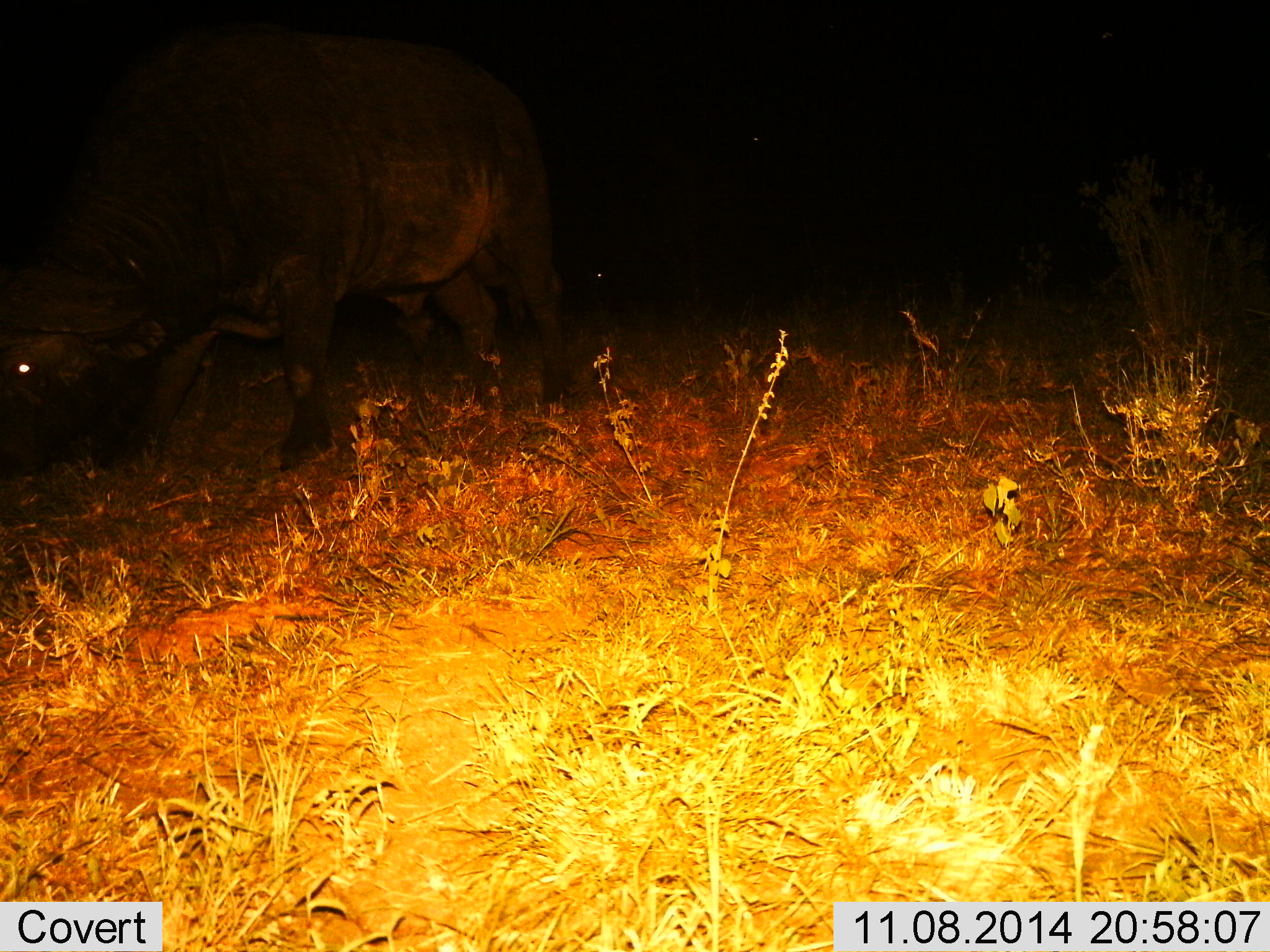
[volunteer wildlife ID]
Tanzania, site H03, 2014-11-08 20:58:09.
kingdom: Animalia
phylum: Chordata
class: Mammalia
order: Artiodactyla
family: Bovidae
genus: Syncerus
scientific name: Syncerus caffer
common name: cape buffalo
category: buffalo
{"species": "buffalo (cape buffalo) (Syncerus caffer)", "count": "1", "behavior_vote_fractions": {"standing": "40%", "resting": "0%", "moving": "10%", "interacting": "0%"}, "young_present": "0%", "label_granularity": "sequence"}